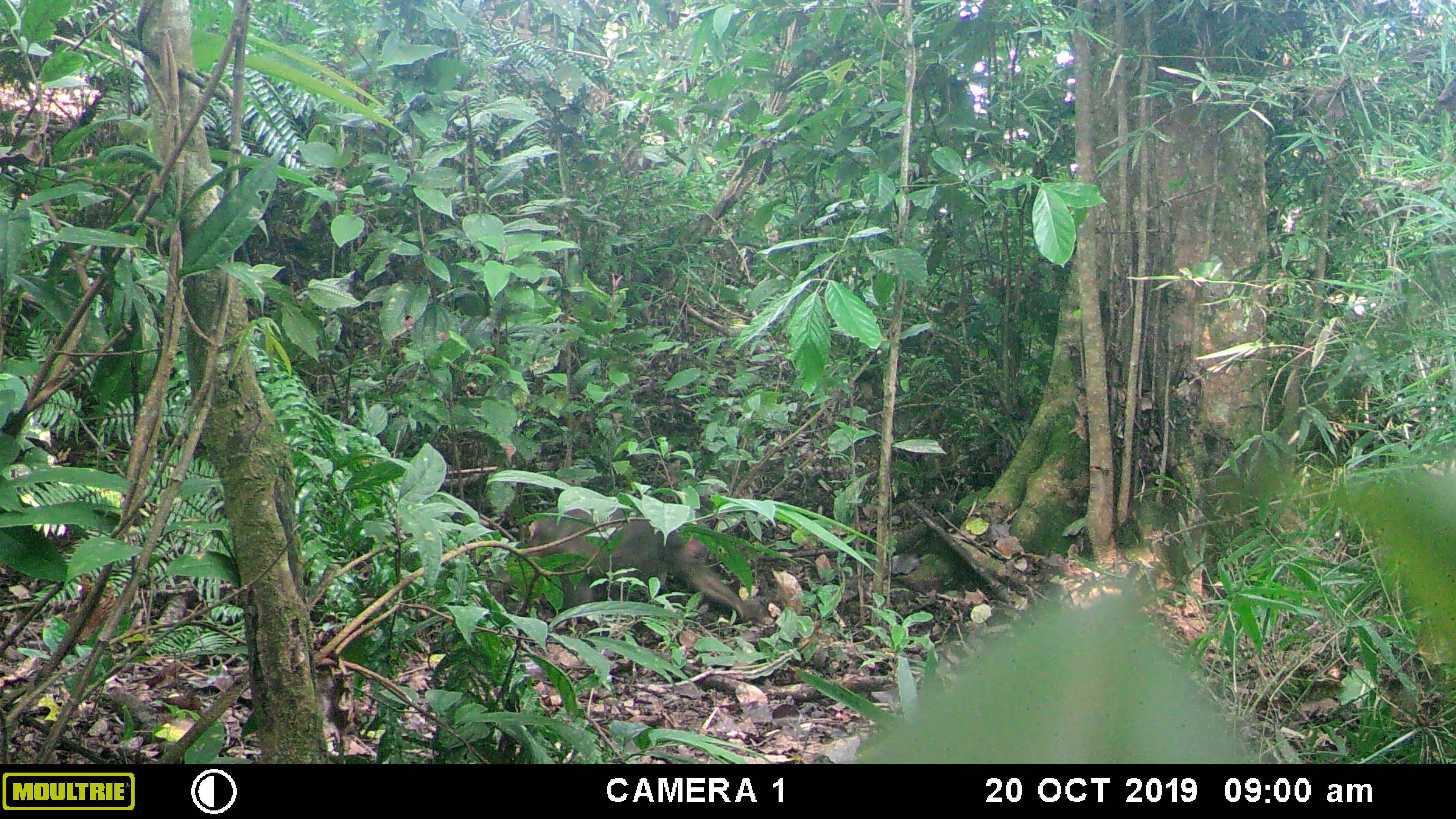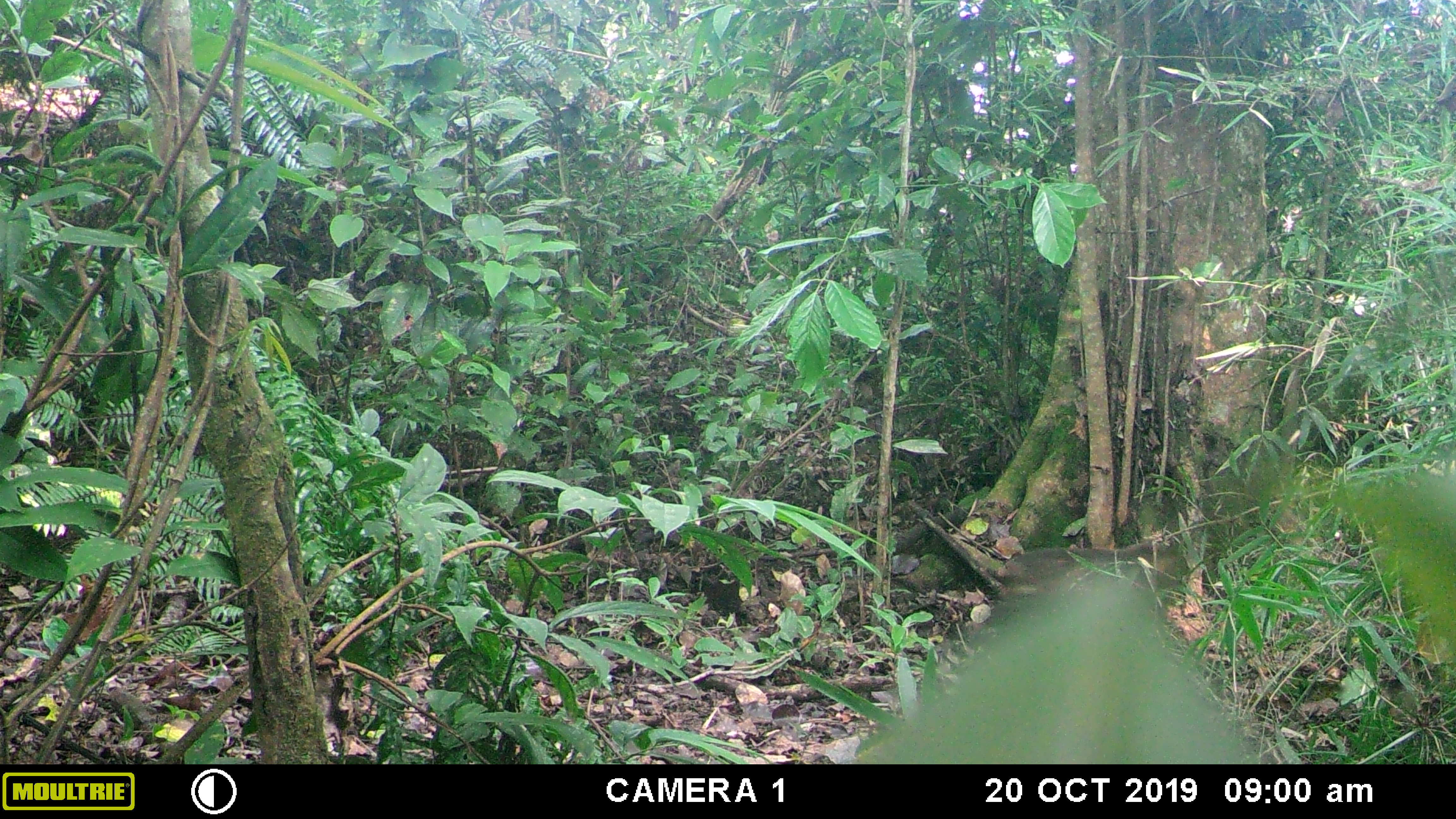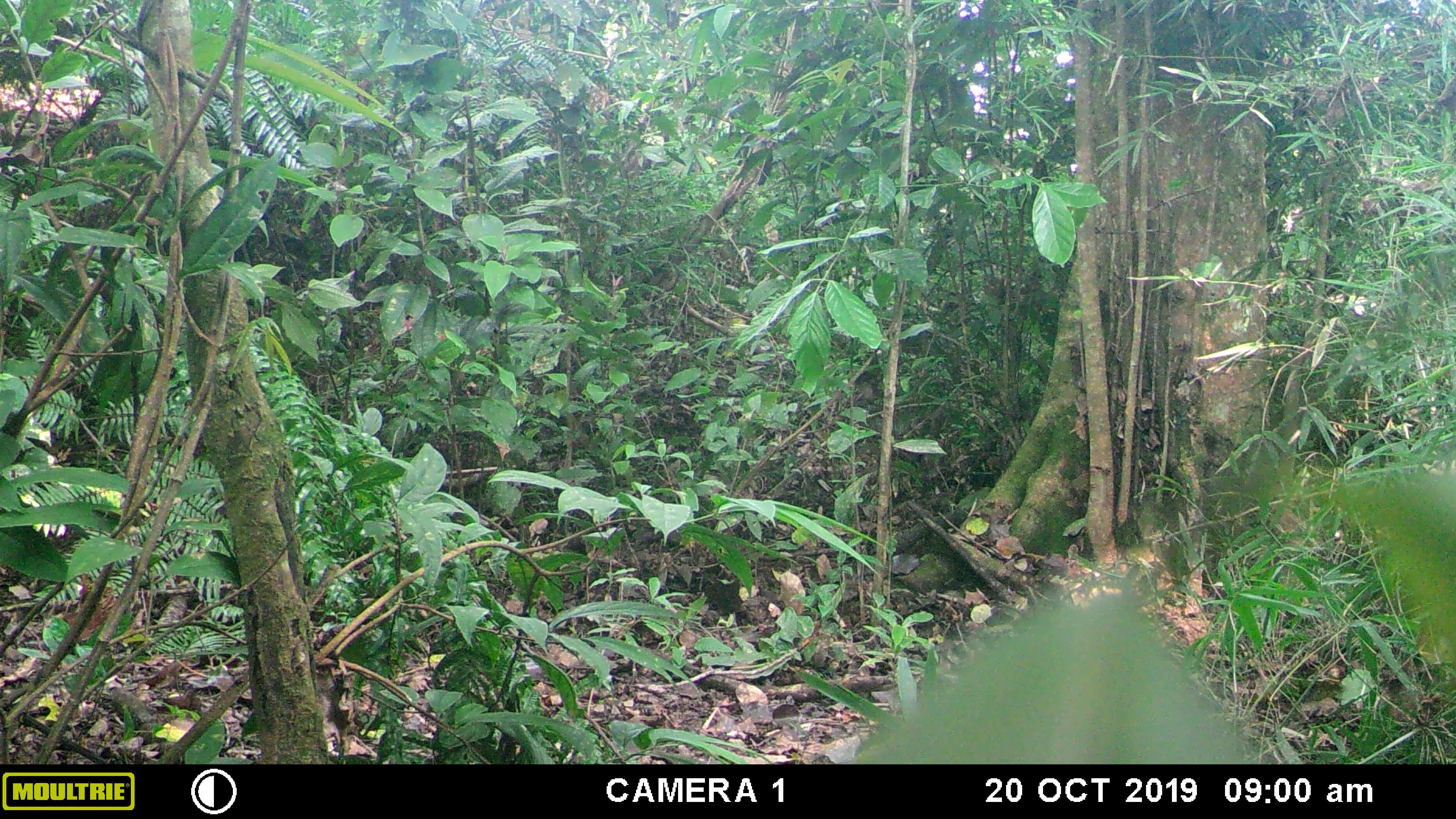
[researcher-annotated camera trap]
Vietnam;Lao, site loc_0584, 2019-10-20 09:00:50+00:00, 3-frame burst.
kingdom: Animalia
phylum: Chordata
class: Mammalia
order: Primates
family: Cercopithecidae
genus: Macaca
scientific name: Macaca arctoides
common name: stump-tailed macaque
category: stump tailed macaque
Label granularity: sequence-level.